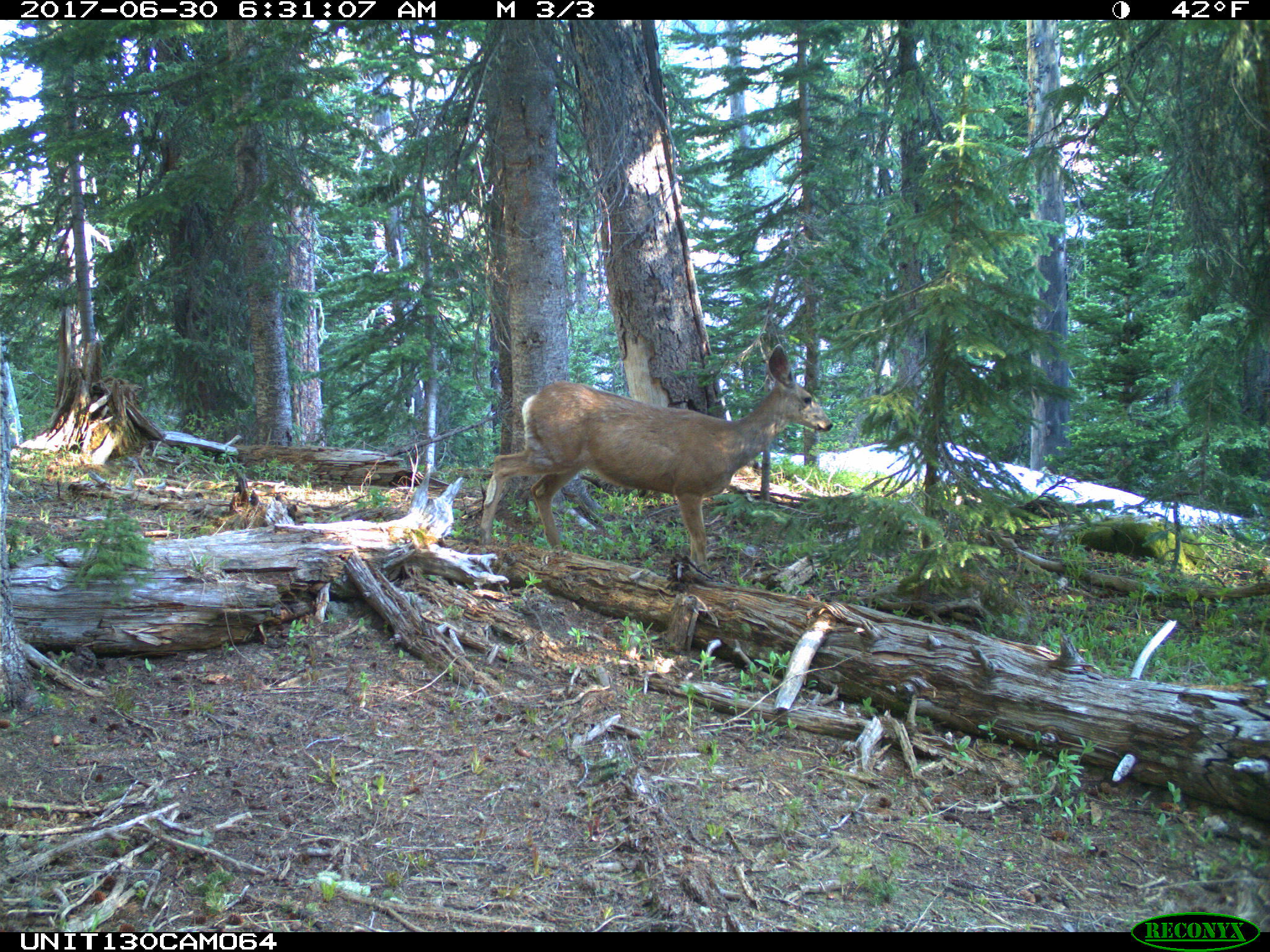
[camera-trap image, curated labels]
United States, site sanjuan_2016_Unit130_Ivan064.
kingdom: Animalia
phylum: Chordata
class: Mammalia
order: Artiodactyla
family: Cervidae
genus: Odocoileus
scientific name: Odocoileus hemionus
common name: mule deer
Odocoileus hemionus (mule deer).